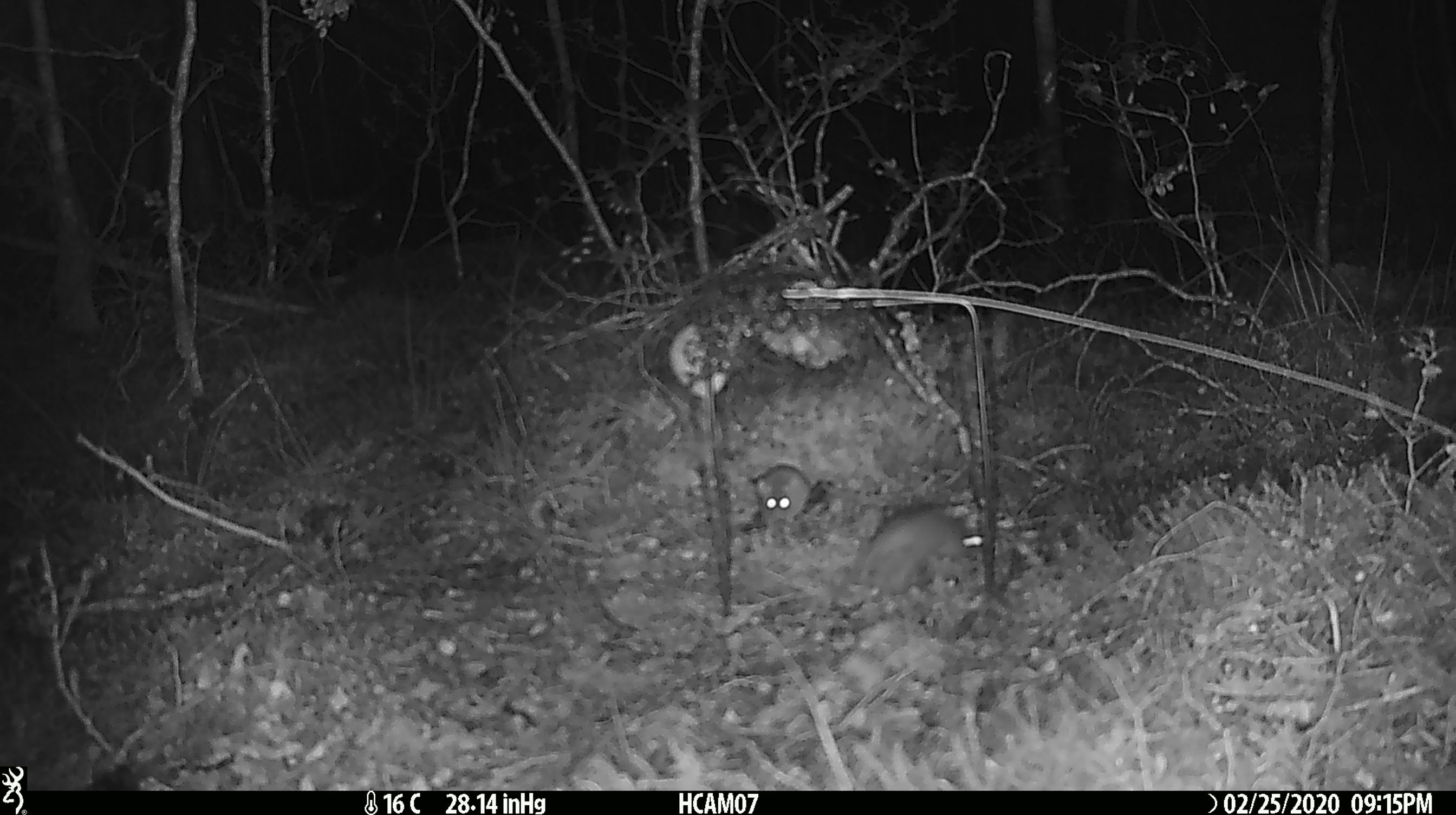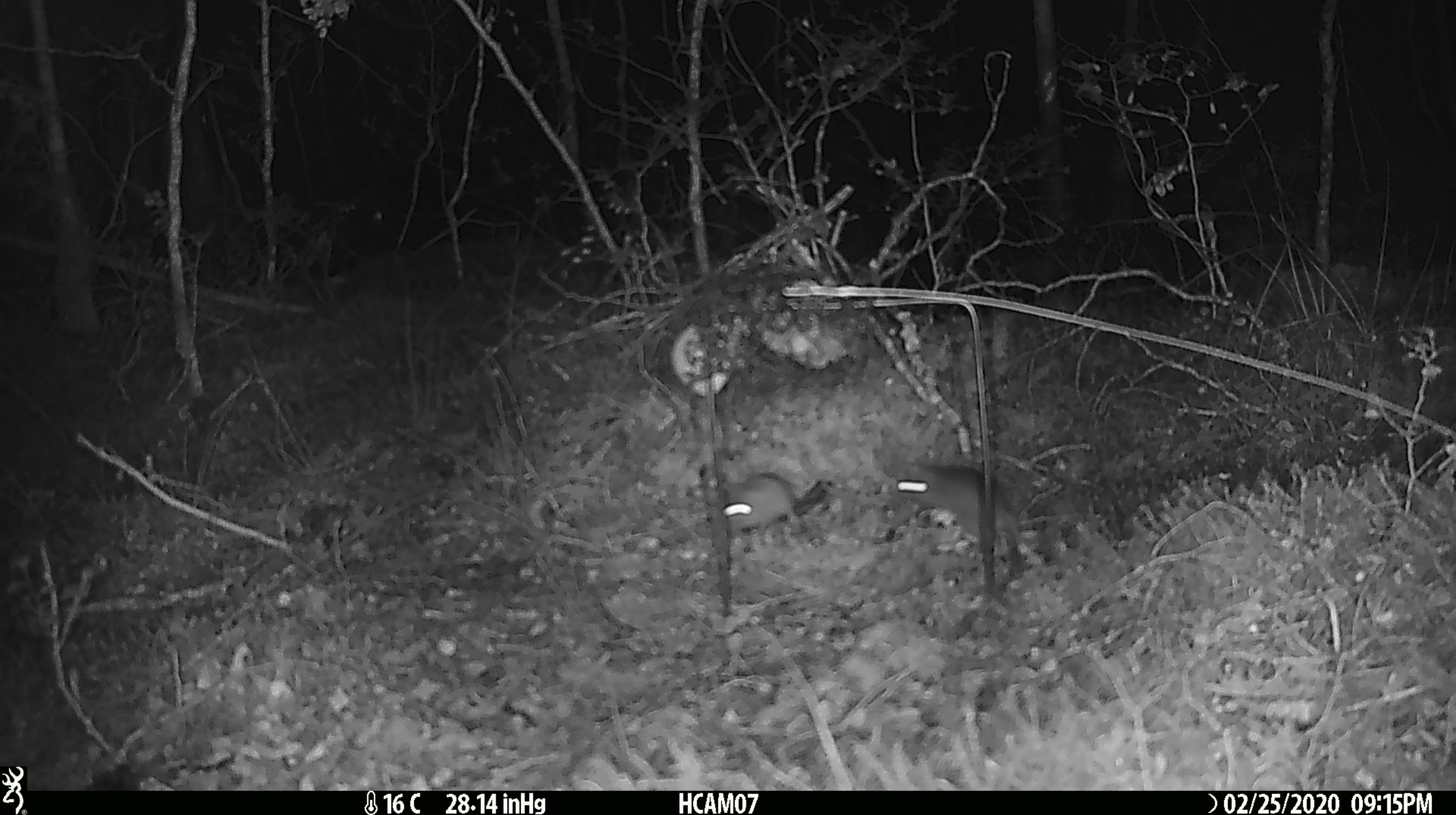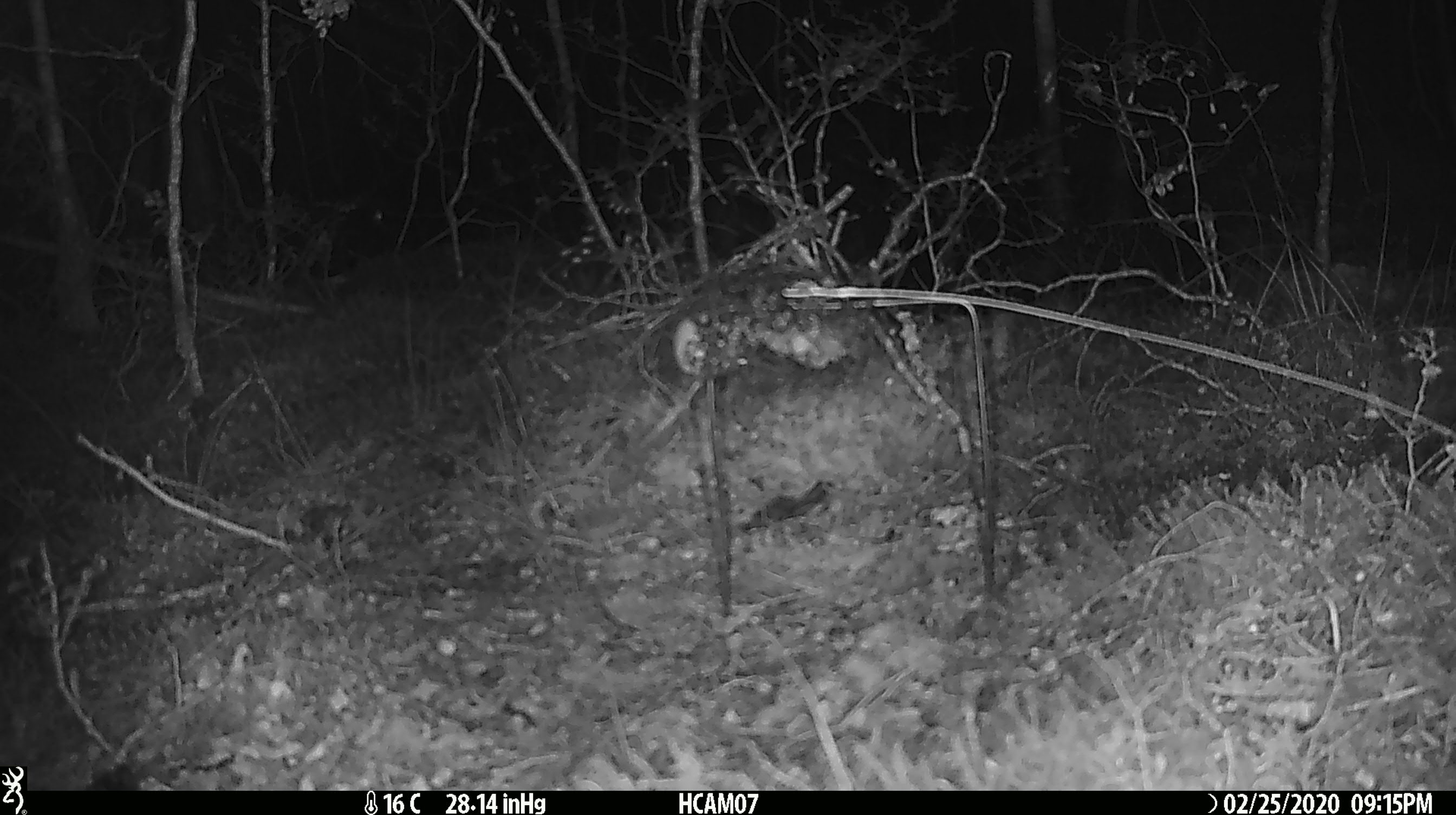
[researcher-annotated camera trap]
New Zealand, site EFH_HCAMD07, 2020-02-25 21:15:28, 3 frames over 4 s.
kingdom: Animalia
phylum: Chordata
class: Mammalia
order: Rodentia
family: Muridae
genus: Mus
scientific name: Mus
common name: mouse